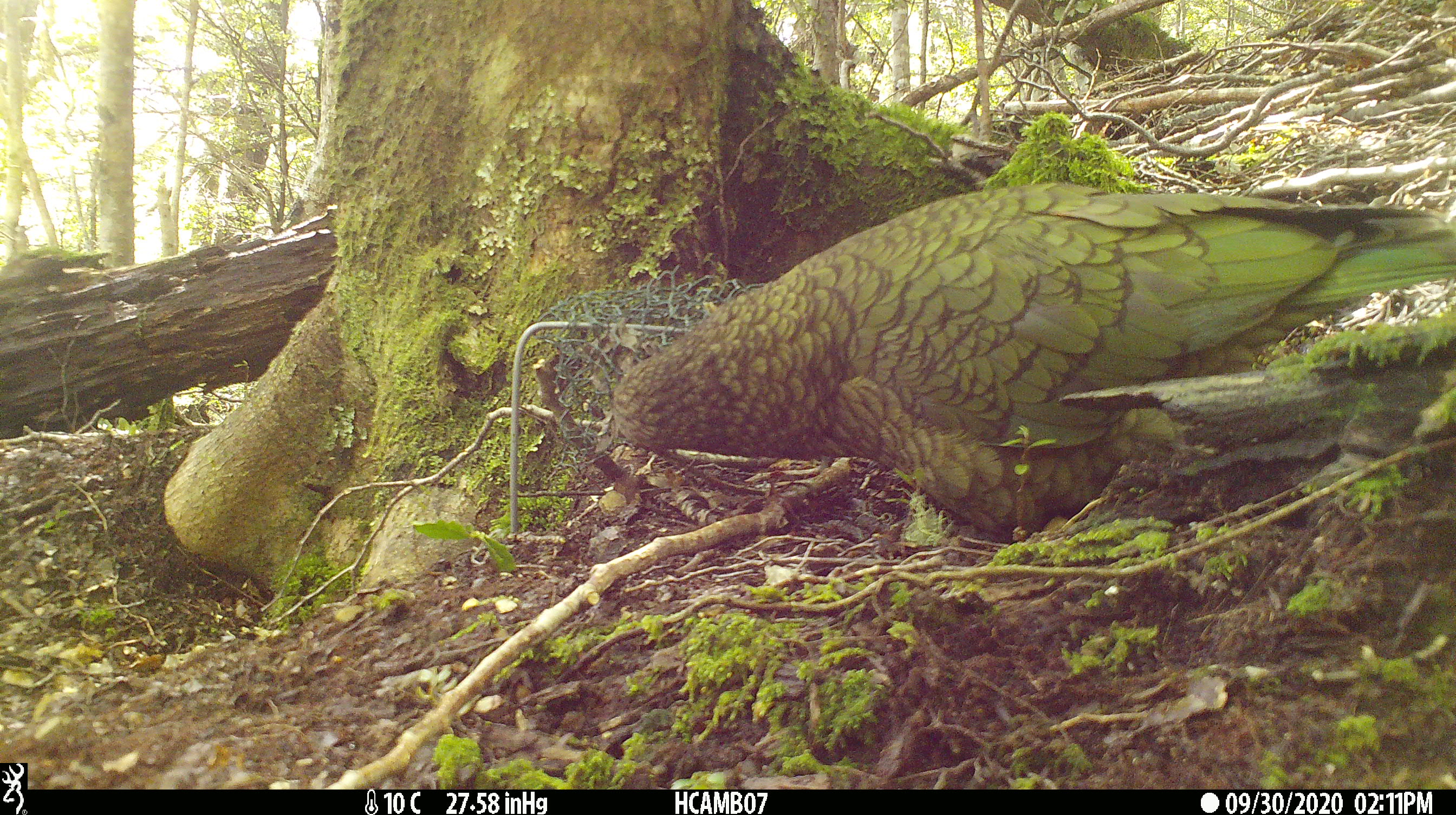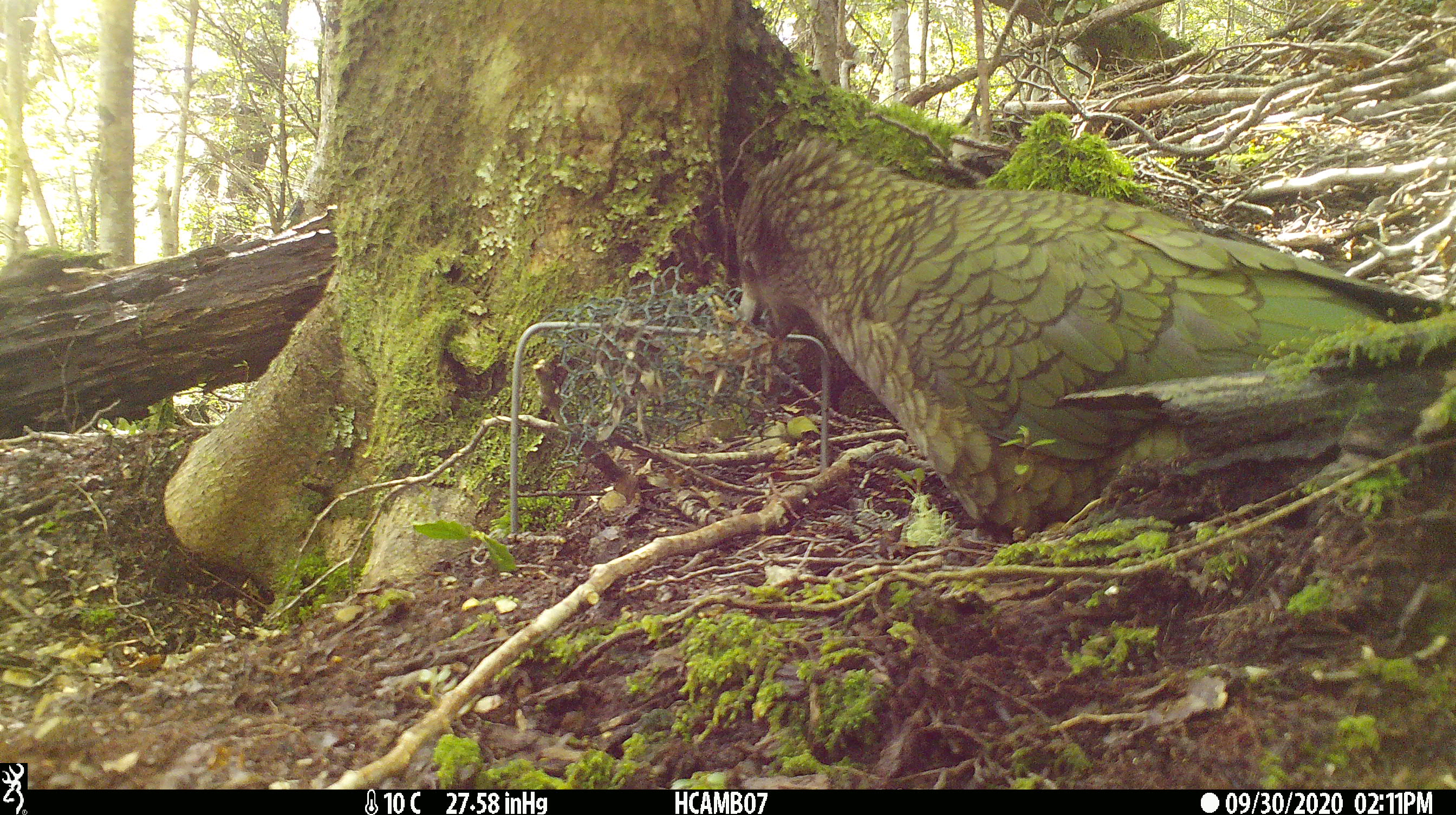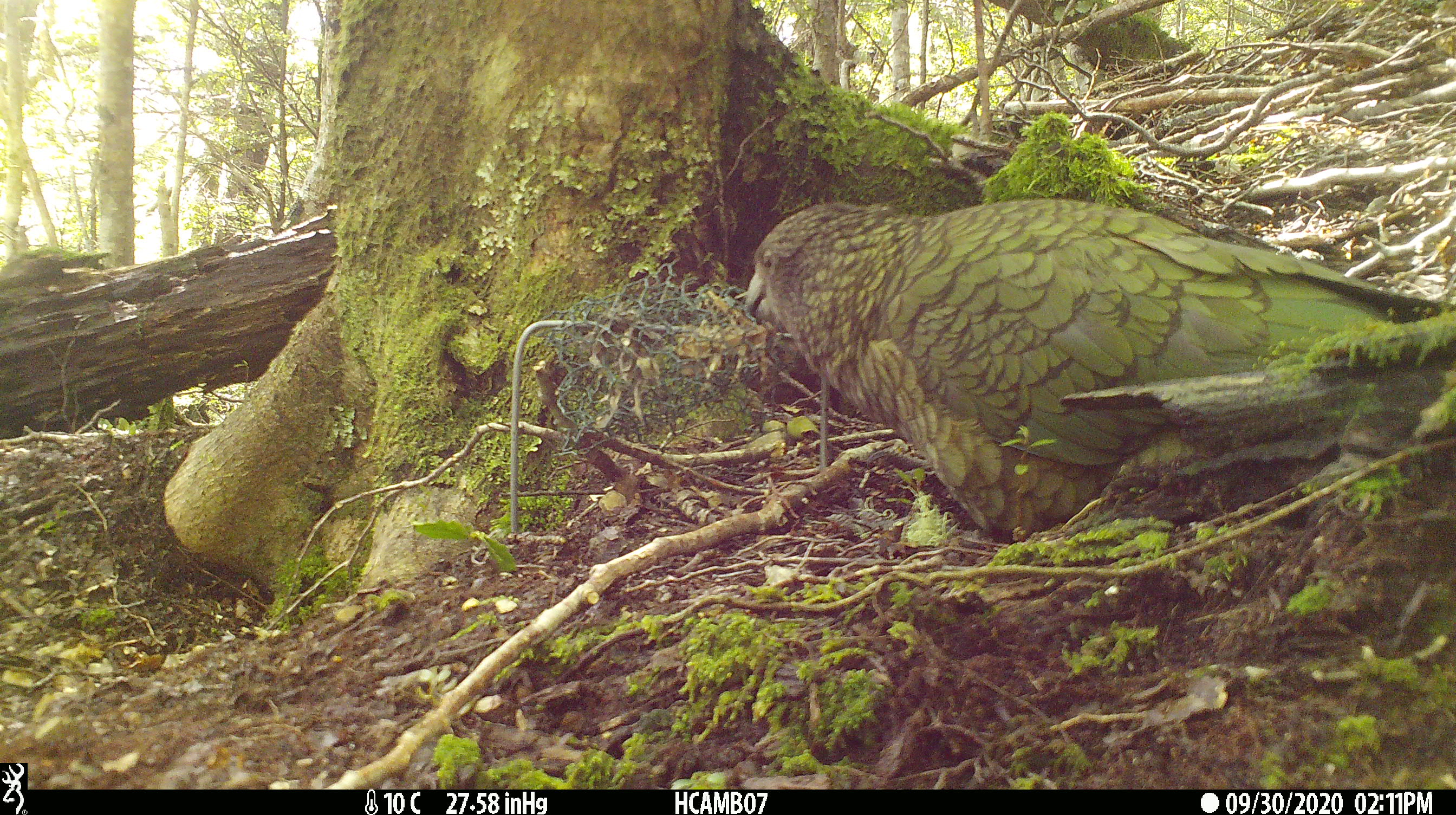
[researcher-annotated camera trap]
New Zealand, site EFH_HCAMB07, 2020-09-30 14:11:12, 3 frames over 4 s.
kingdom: Animalia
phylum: Chordata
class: Aves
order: Psittaciformes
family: Strigopidae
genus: Nestor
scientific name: Nestor notabilis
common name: kea